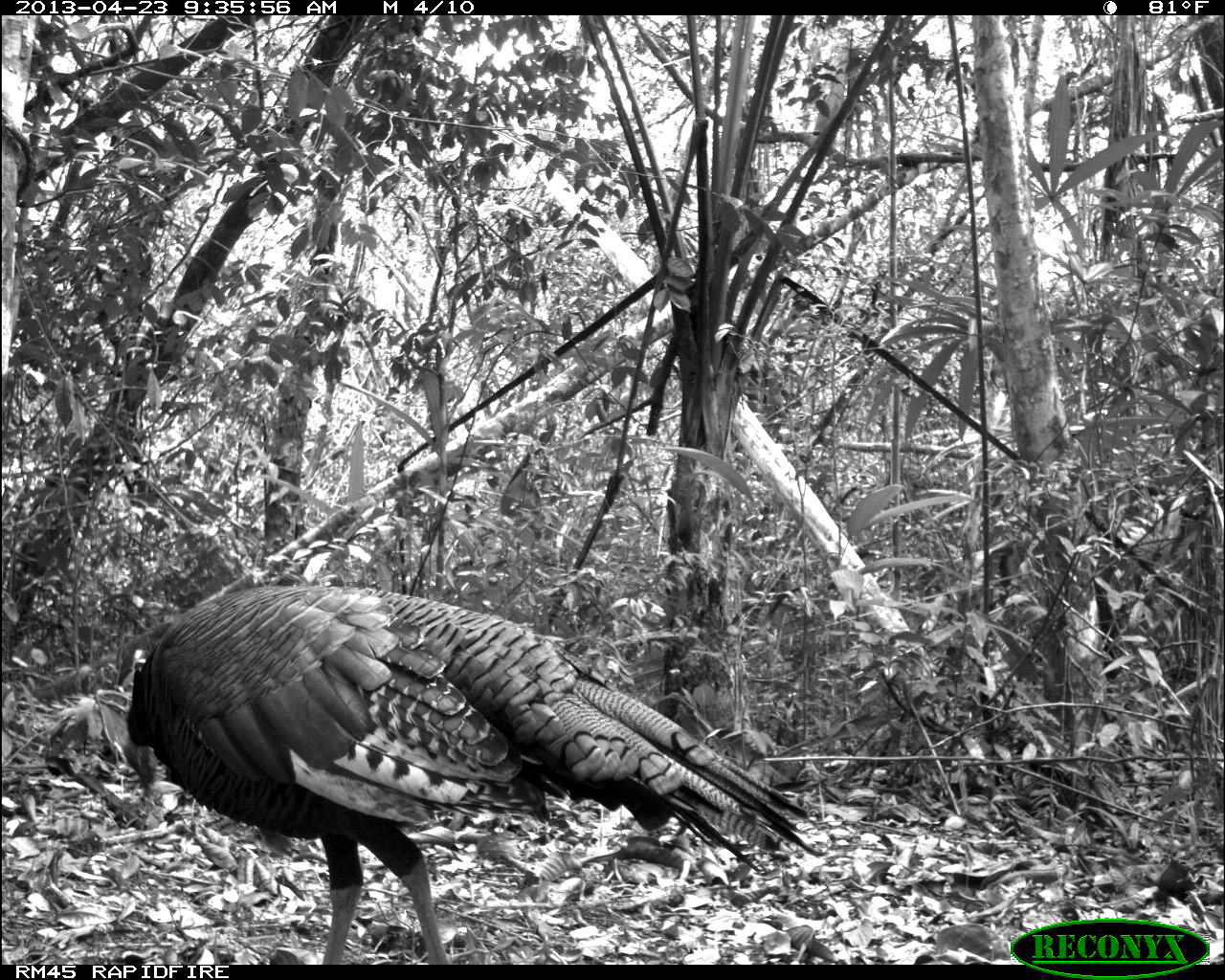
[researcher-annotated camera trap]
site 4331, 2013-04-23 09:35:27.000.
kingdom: Animalia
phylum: Chordata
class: Aves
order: Galliformes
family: Phasianidae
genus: Meleagris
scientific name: Meleagris ocellata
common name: ocellated turkey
Meleagris ocellata (ocellated turkey), count 2.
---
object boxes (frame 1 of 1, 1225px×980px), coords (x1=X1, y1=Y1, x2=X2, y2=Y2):
meleagris ocellata: (x1=123, y1=580, x2=826, y2=961)